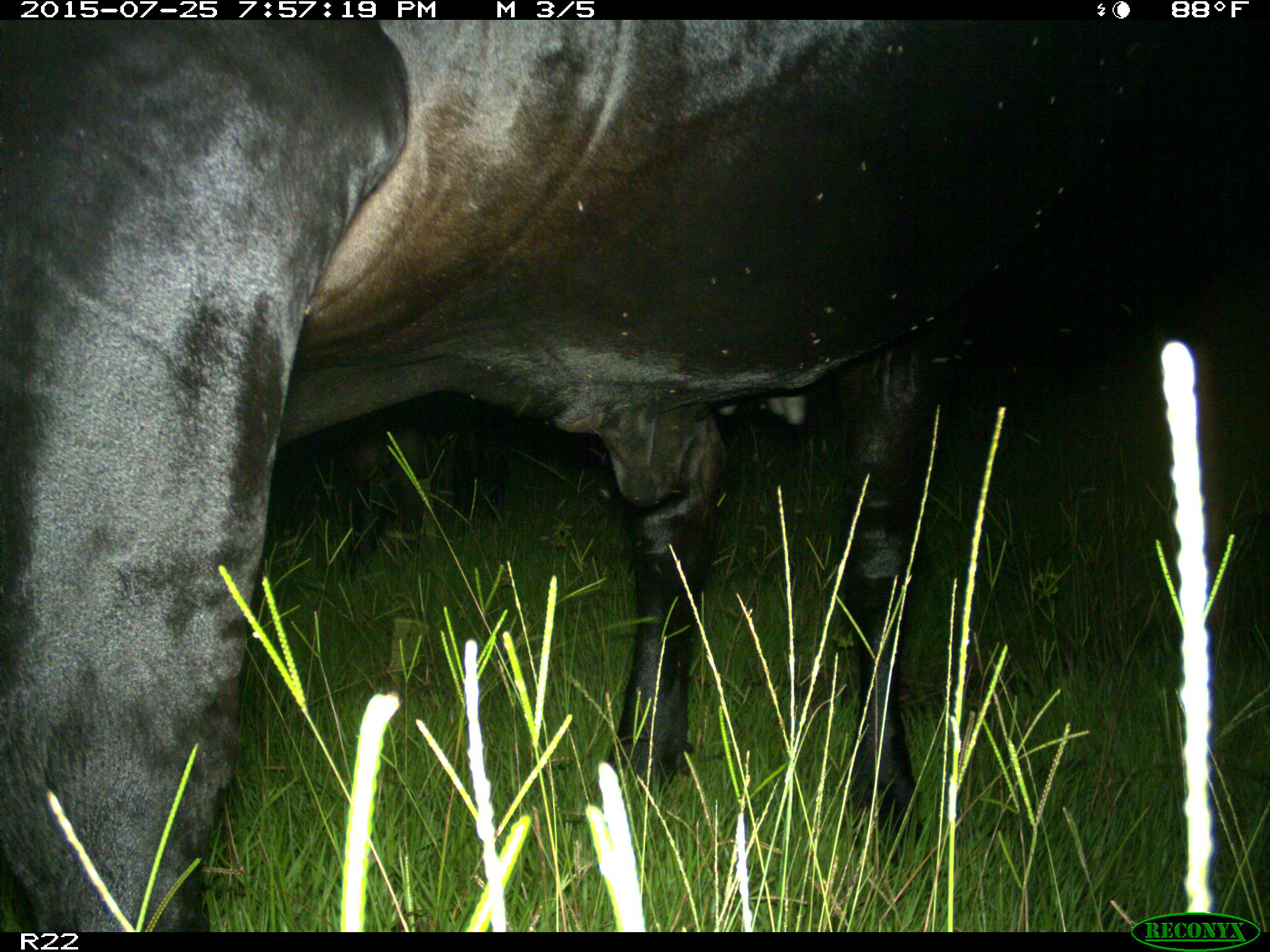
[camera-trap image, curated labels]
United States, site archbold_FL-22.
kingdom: Animalia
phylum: Chordata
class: Mammalia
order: Artiodactyla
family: Bovidae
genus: Bos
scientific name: Bos taurus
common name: domestic cow